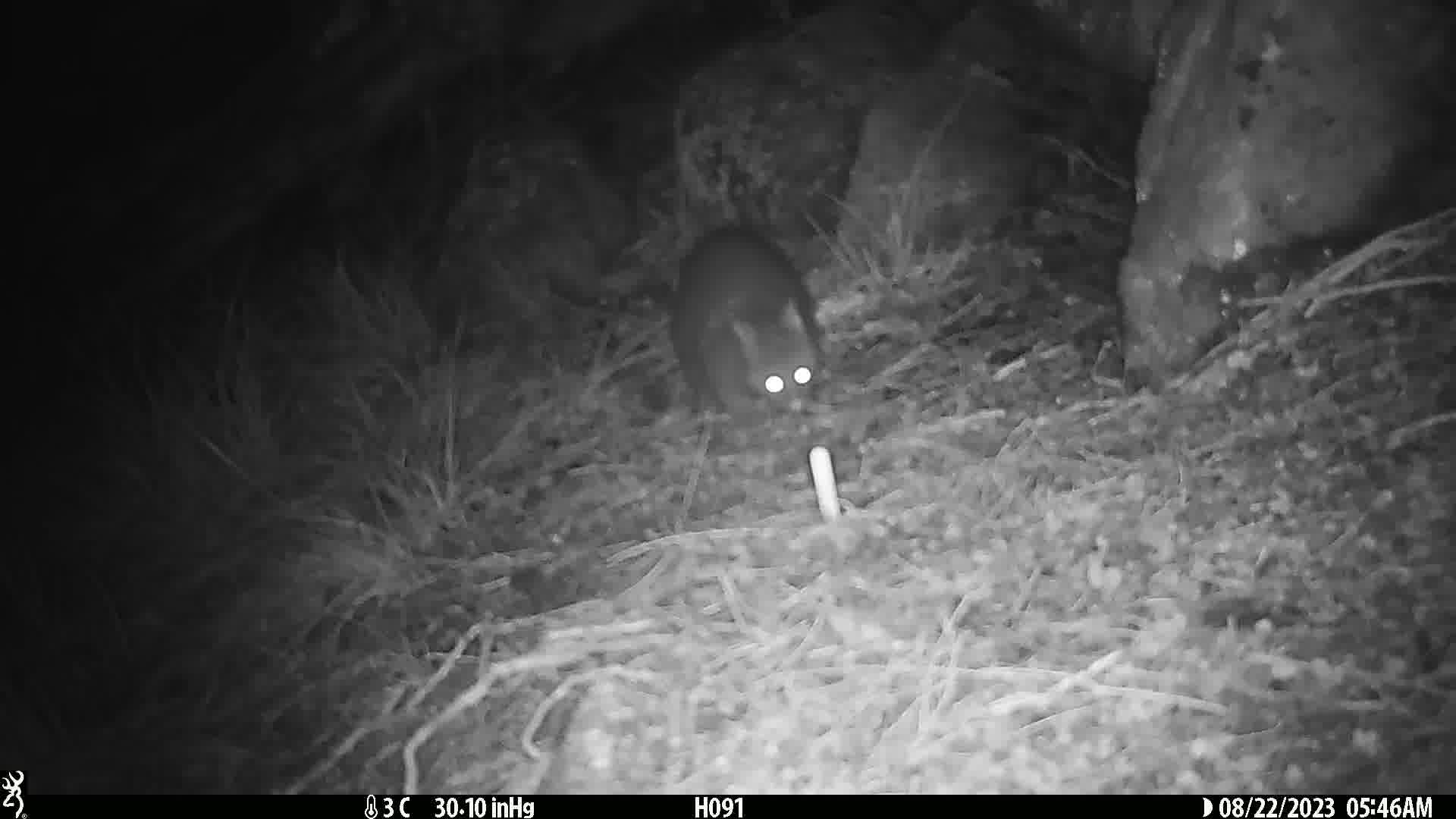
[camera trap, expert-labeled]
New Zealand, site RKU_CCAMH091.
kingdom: Animalia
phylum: Chordata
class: Mammalia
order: Diprotodontia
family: Phalangeridae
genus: Trichosurus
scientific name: Trichosurus vulpecula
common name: common brushtail possum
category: possum